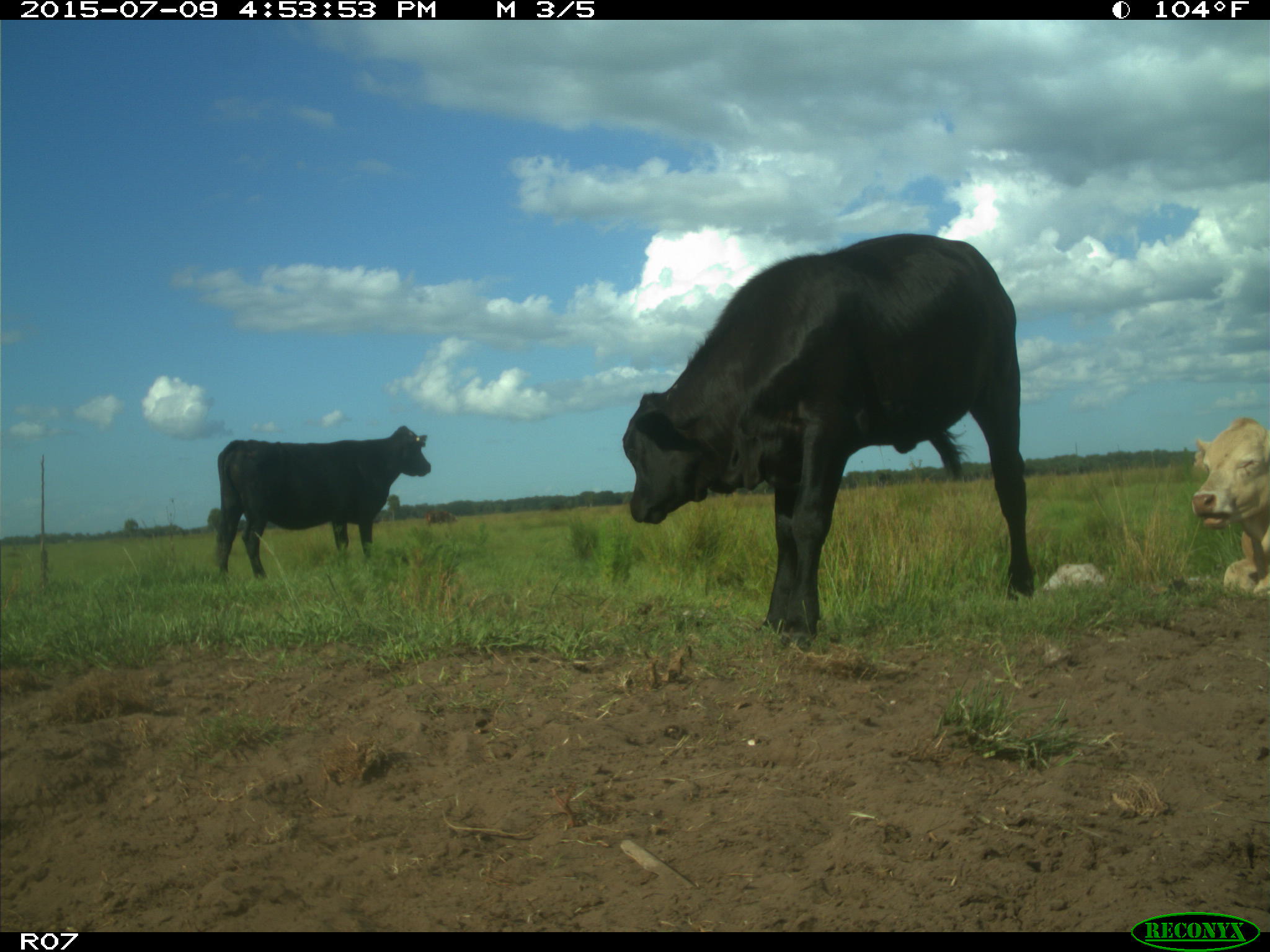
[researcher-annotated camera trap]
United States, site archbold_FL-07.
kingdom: Animalia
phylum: Chordata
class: Mammalia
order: Artiodactyla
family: Bovidae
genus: Bos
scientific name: Bos taurus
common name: domestic cow